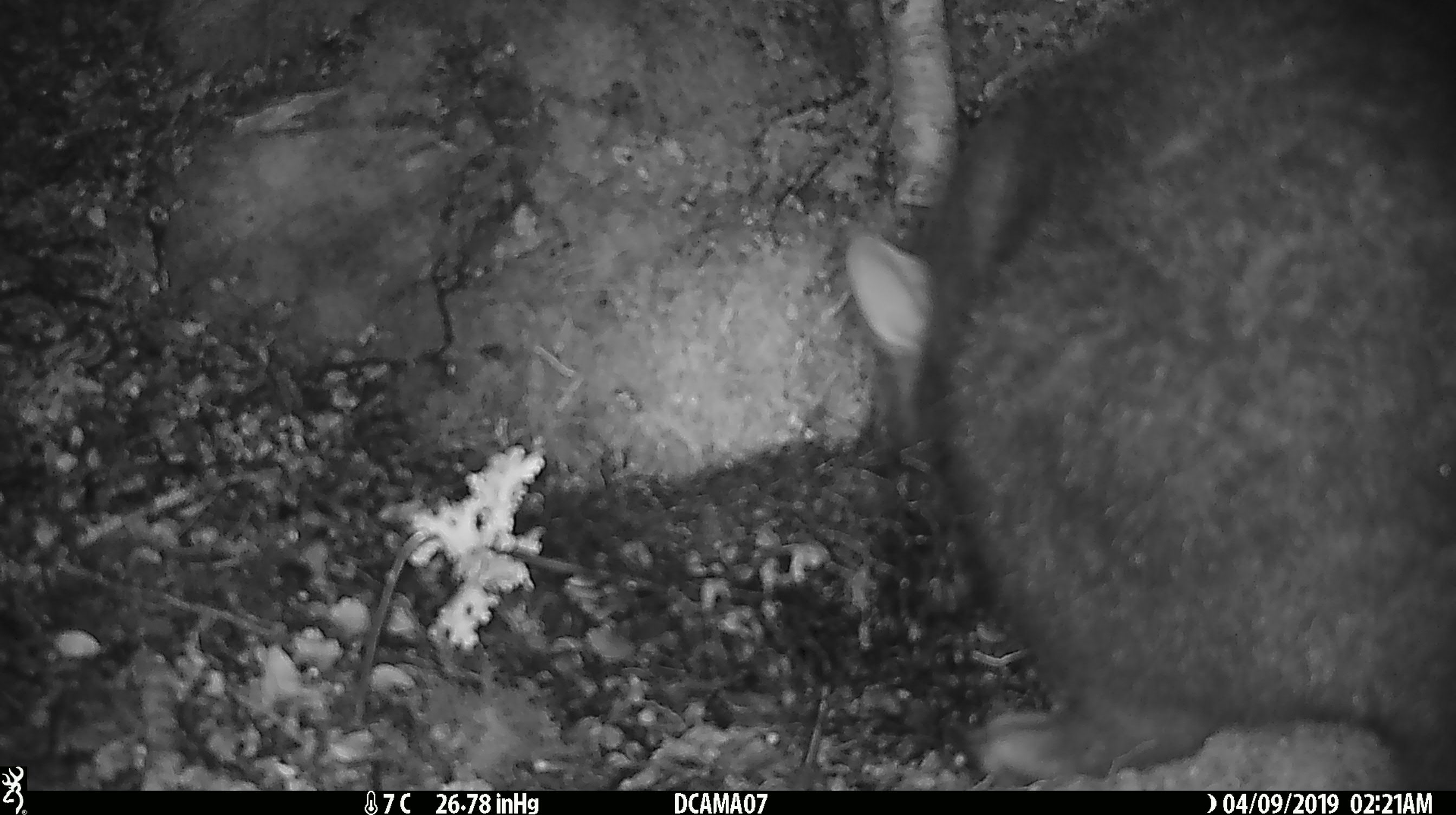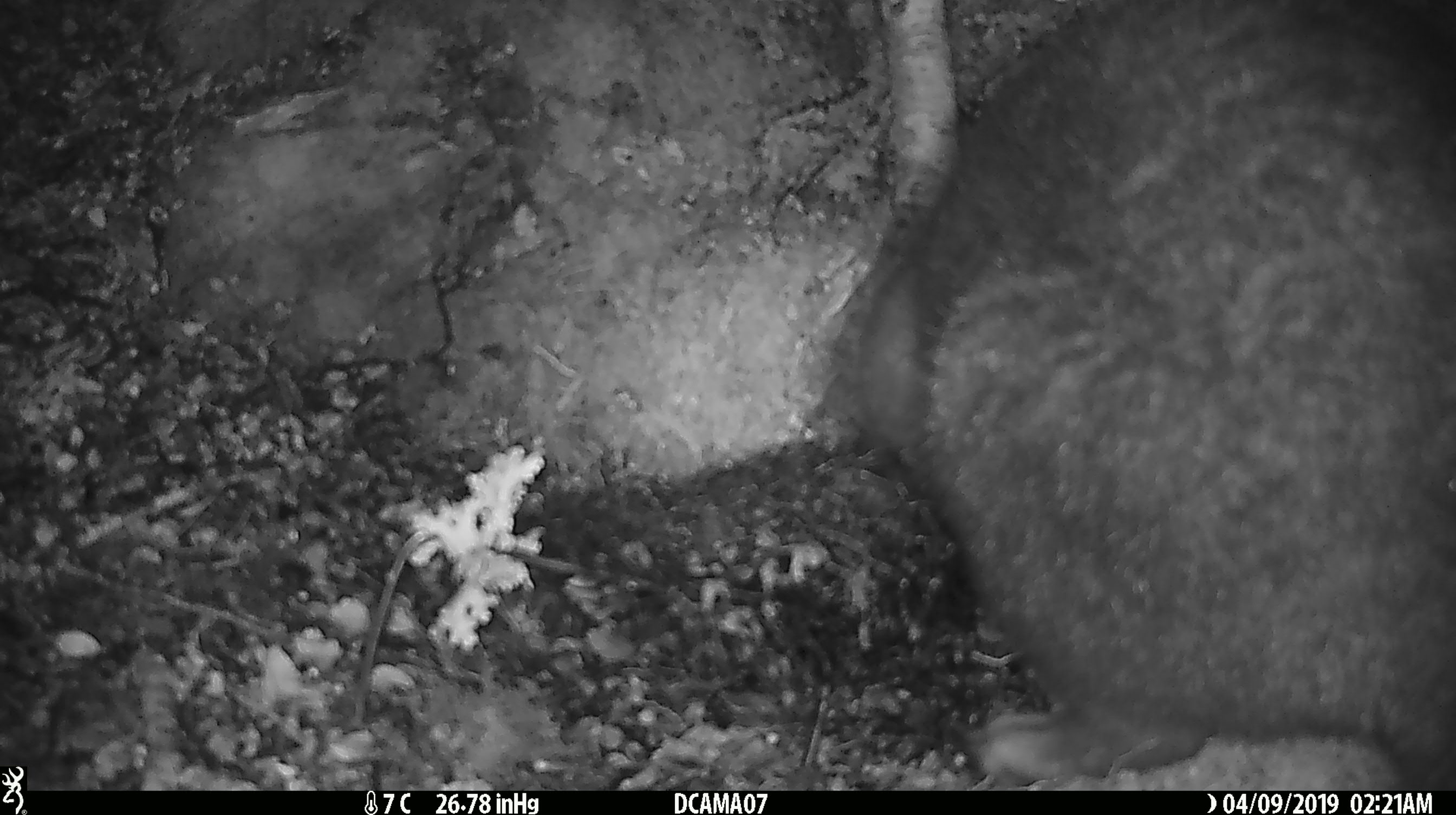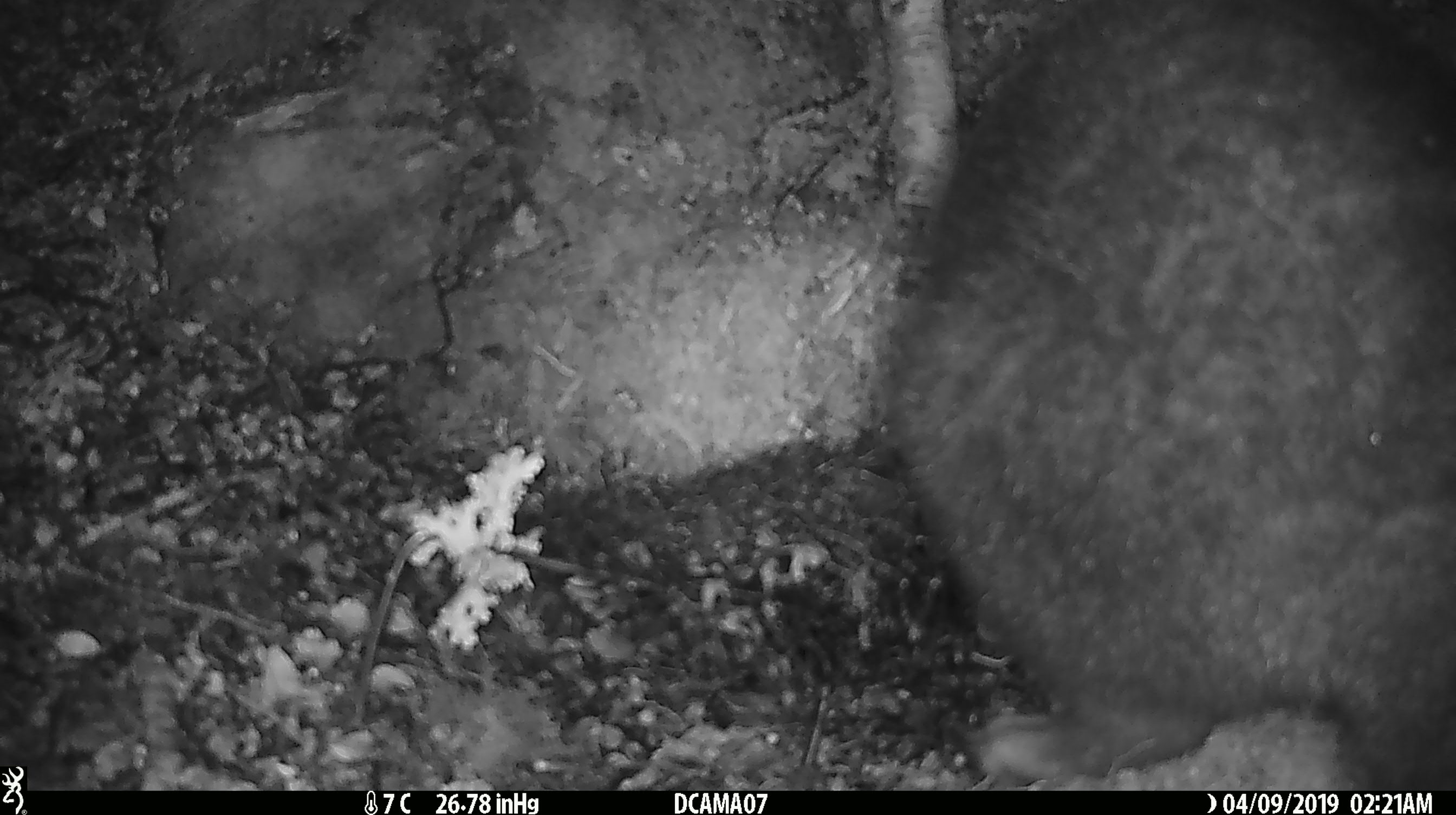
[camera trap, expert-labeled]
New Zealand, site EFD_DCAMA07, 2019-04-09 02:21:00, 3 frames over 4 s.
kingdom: Animalia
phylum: Chordata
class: Mammalia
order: Diprotodontia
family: Phalangeridae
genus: Trichosurus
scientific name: Trichosurus vulpecula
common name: common brushtail possum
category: possum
Possum (common brushtail possum) (Trichosurus vulpecula).